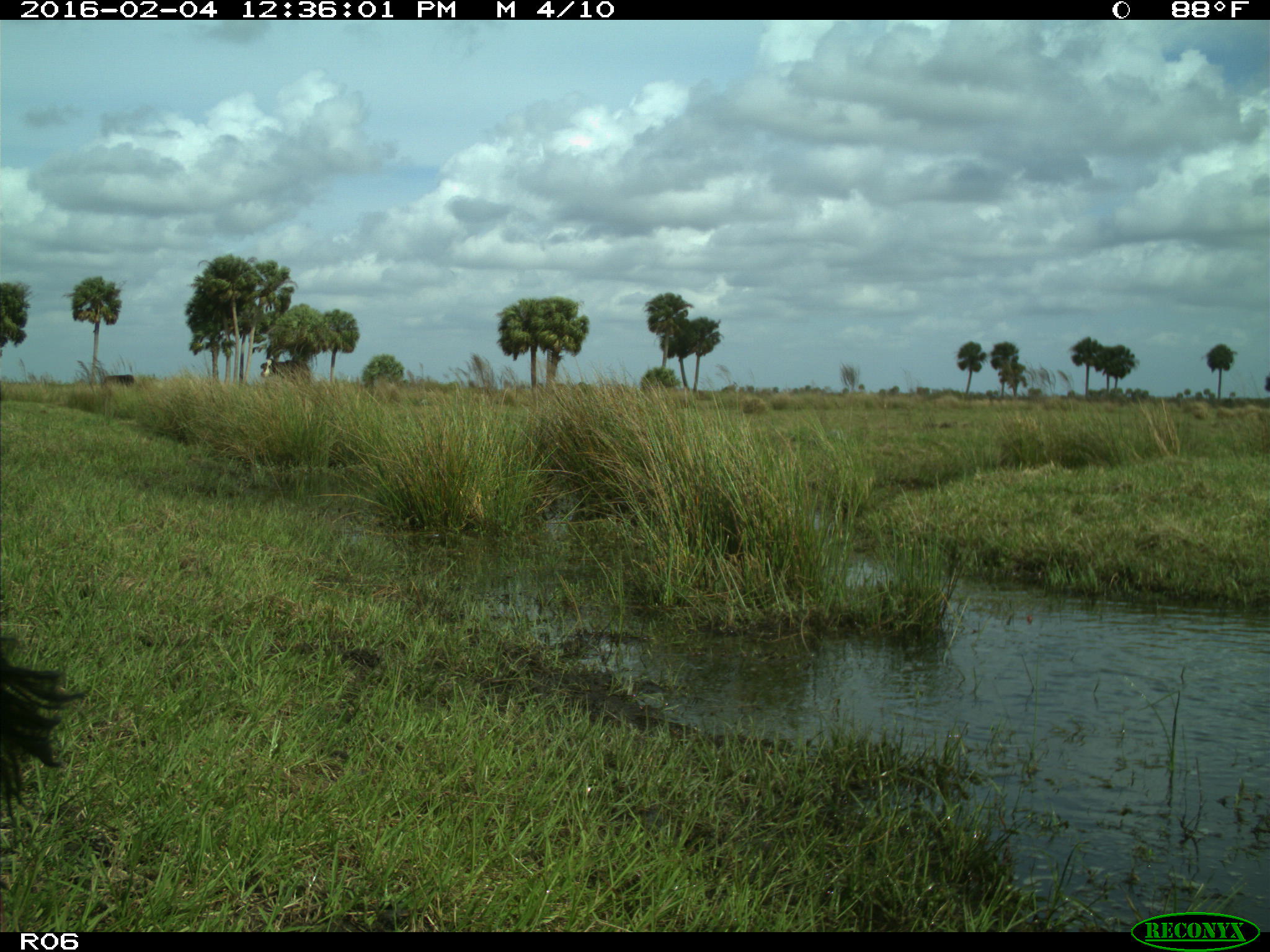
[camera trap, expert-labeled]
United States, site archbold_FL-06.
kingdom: Animalia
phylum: Chordata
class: Mammalia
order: Artiodactyla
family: Bovidae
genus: Bos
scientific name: Bos taurus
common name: domestic cow